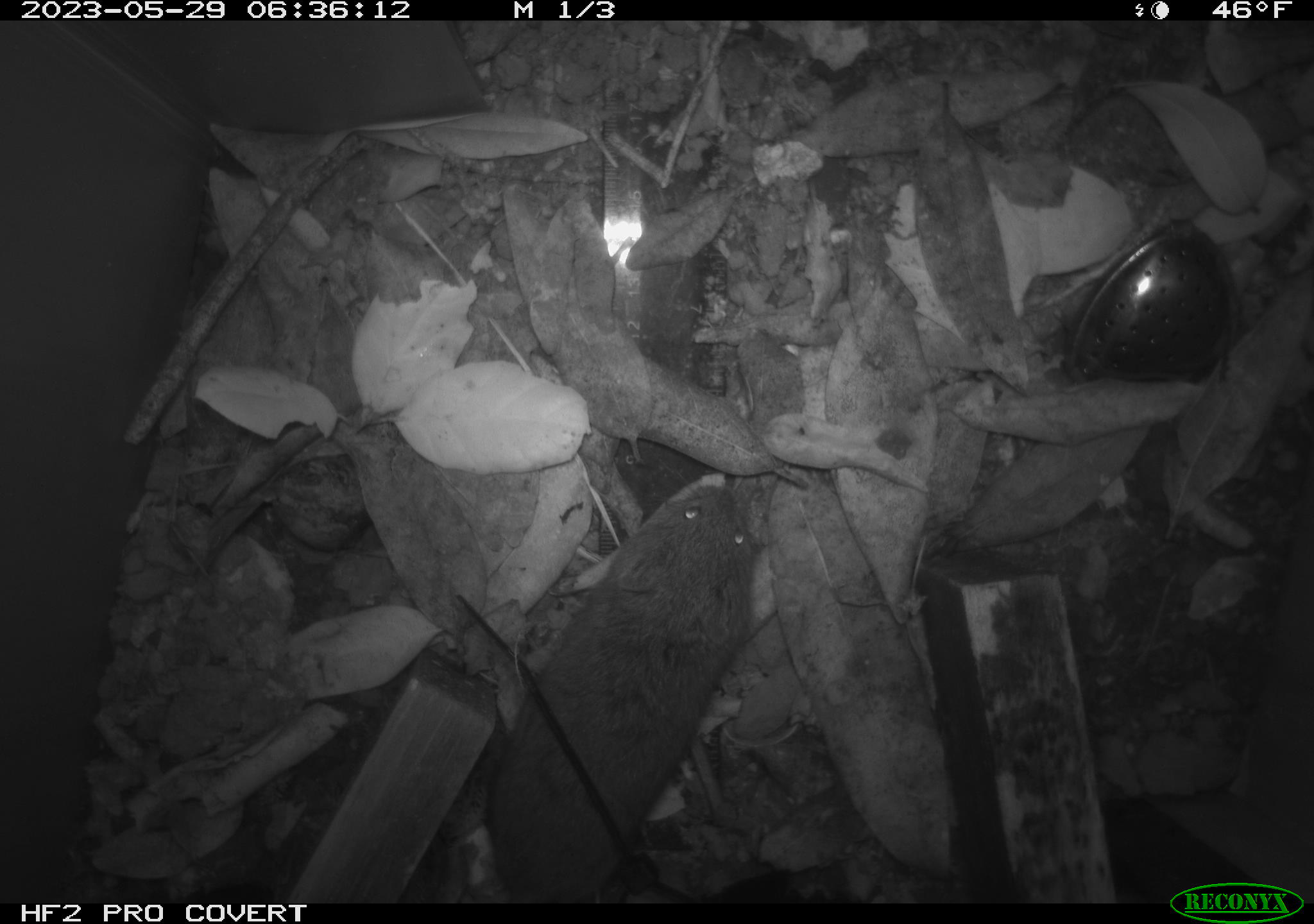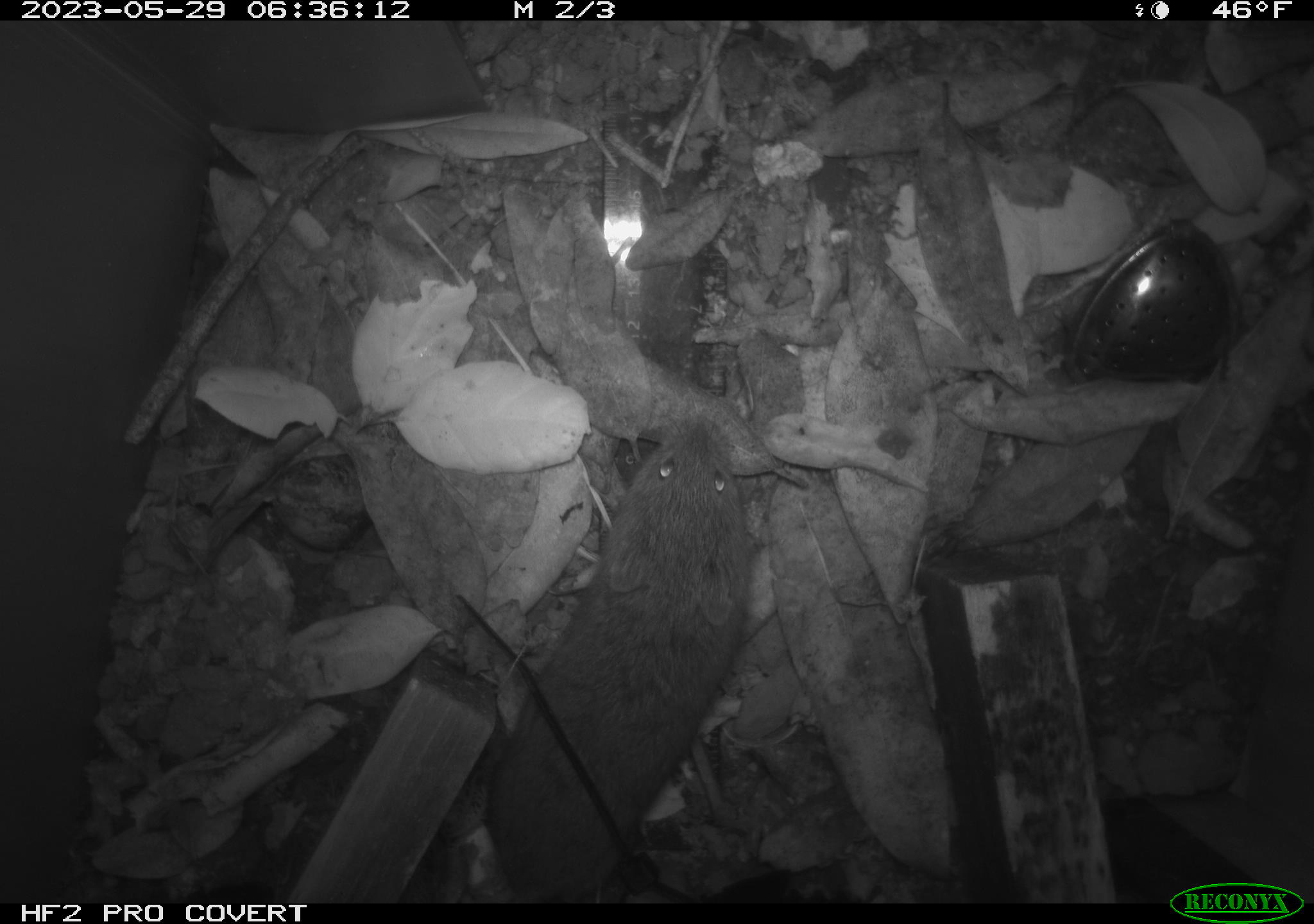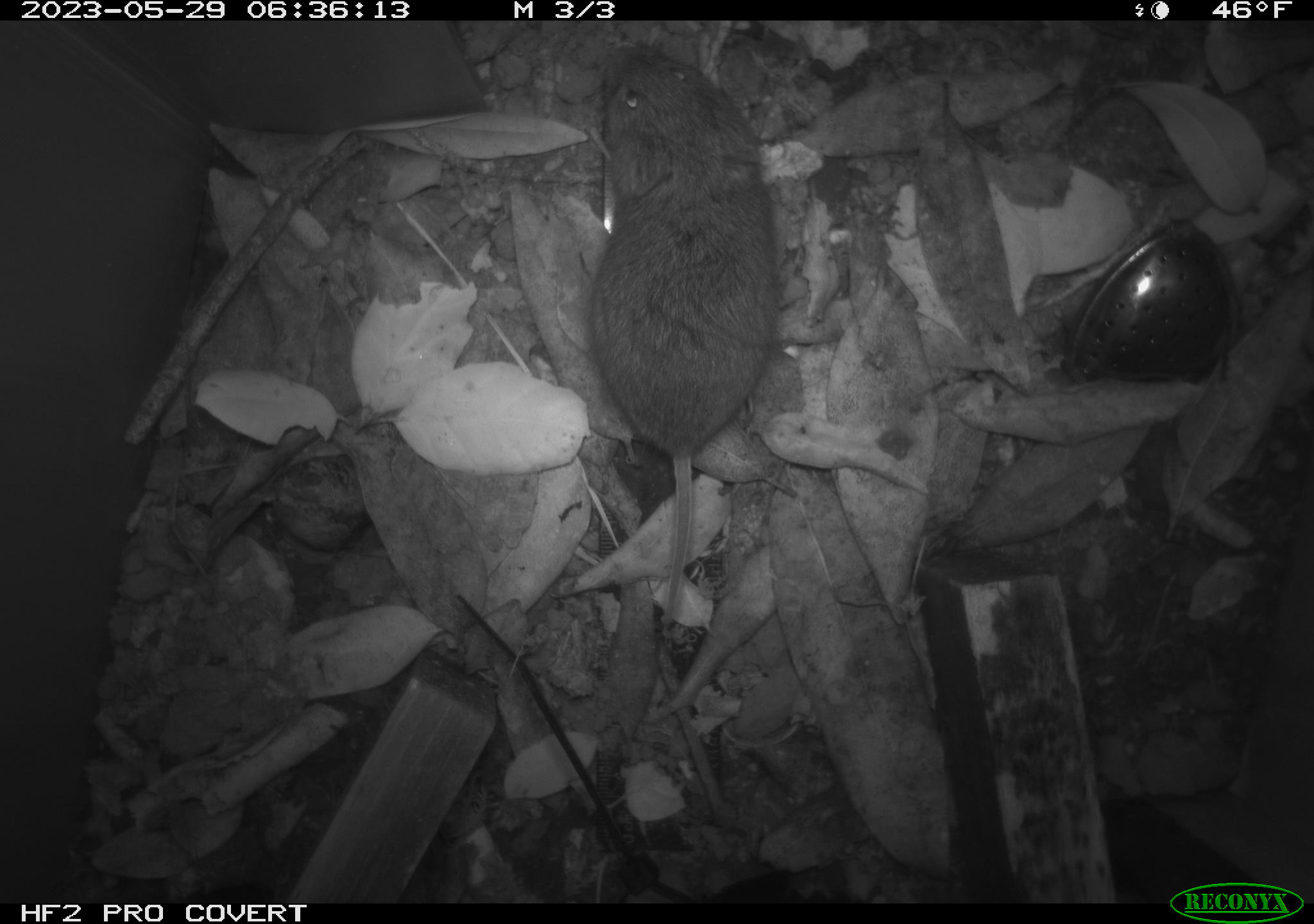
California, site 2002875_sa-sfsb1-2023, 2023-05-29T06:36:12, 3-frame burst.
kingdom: Animalia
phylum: Chordata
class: Mammalia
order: Rodentia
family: Cricetidae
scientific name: Arvicolinae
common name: voles, lemmings, and muskrats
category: arvicolinae subfamily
Arvicolinae subfamily (voles, lemmings, and muskrats) (Arvicolinae).